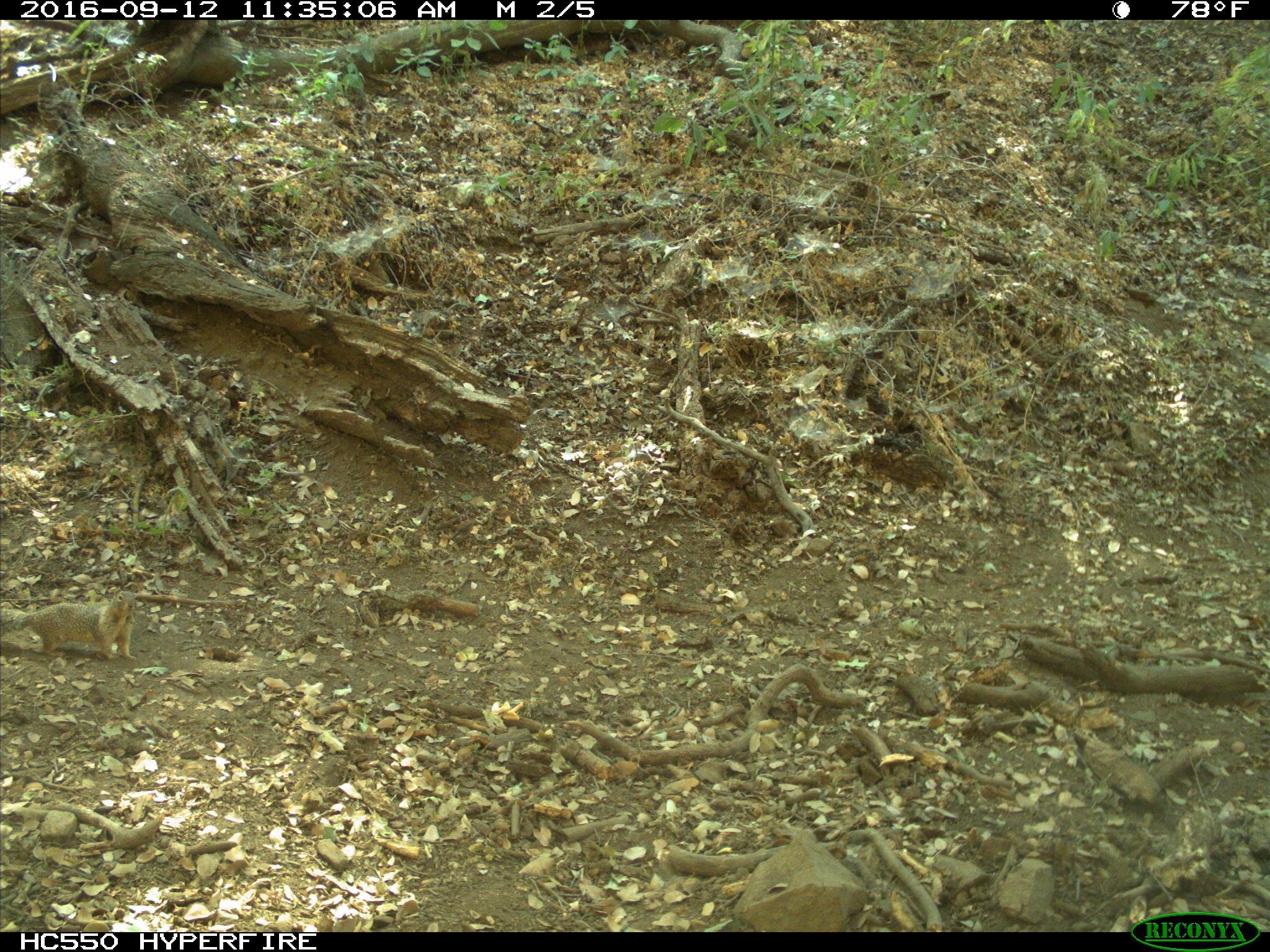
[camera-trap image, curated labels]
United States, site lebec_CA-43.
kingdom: Animalia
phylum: Chordata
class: Mammalia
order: Rodentia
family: Sciuridae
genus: Otospermophilus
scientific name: Otospermophilus beecheyi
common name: california ground squirrel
Otospermophilus beecheyi (california ground squirrel).